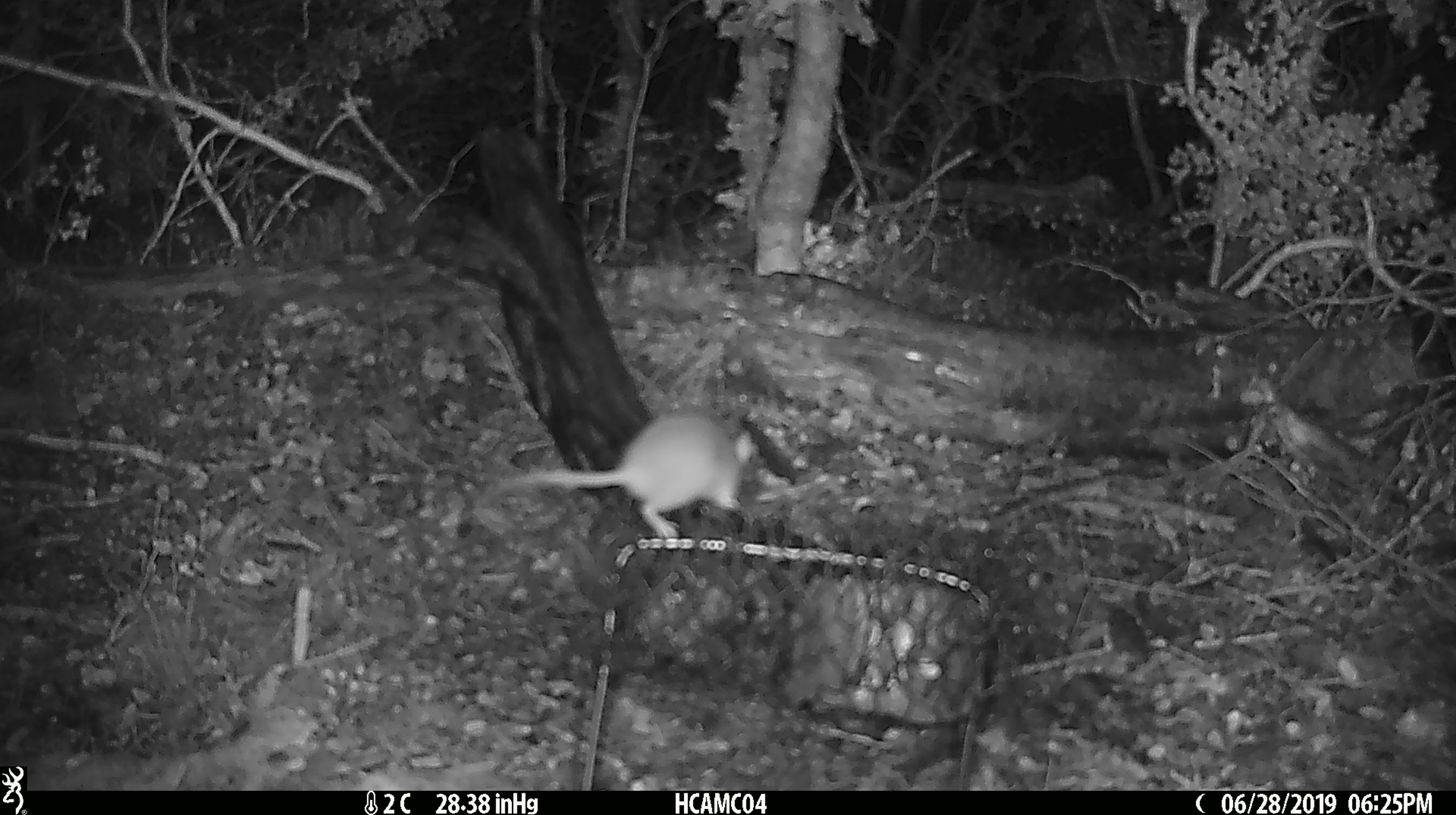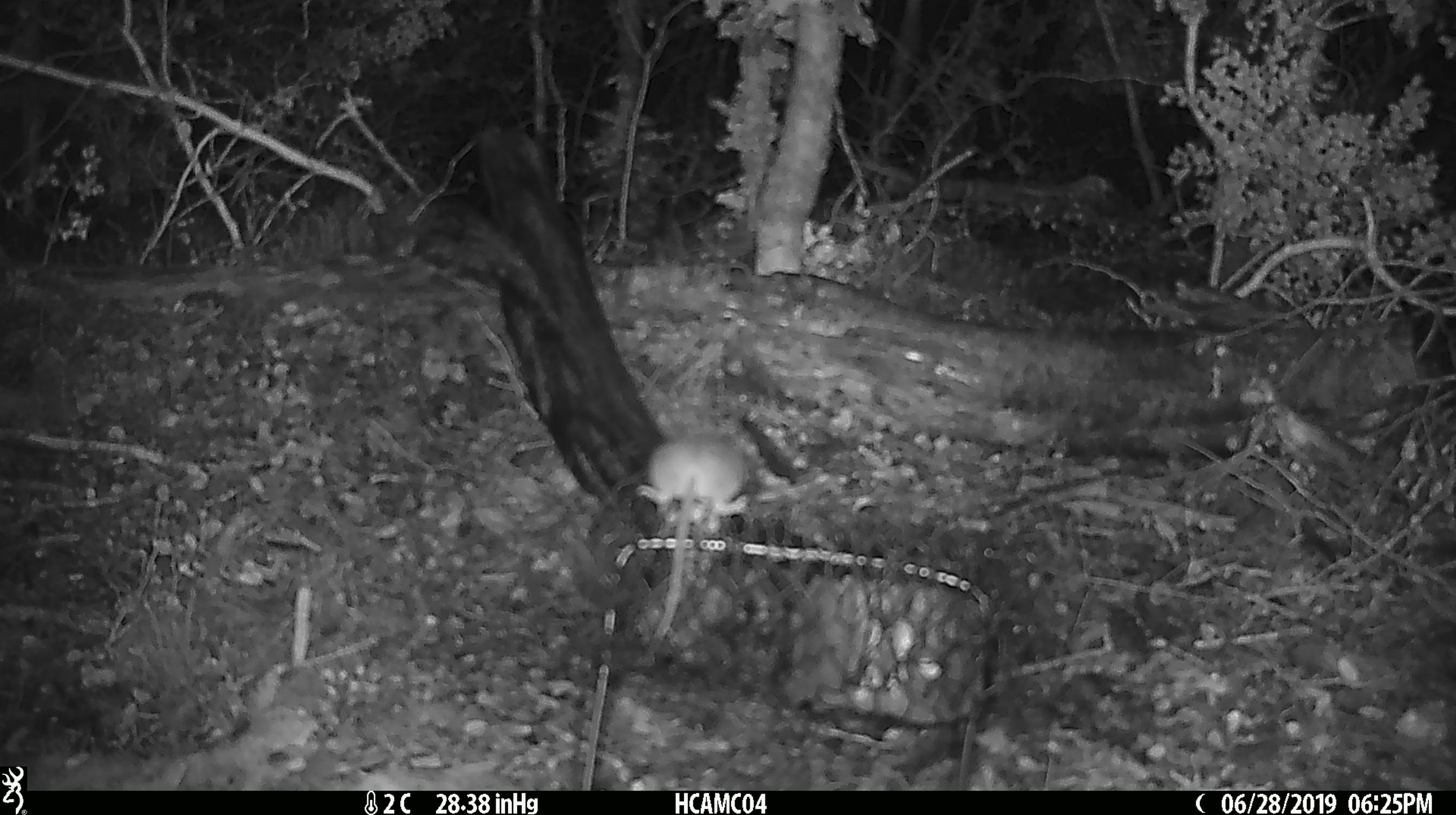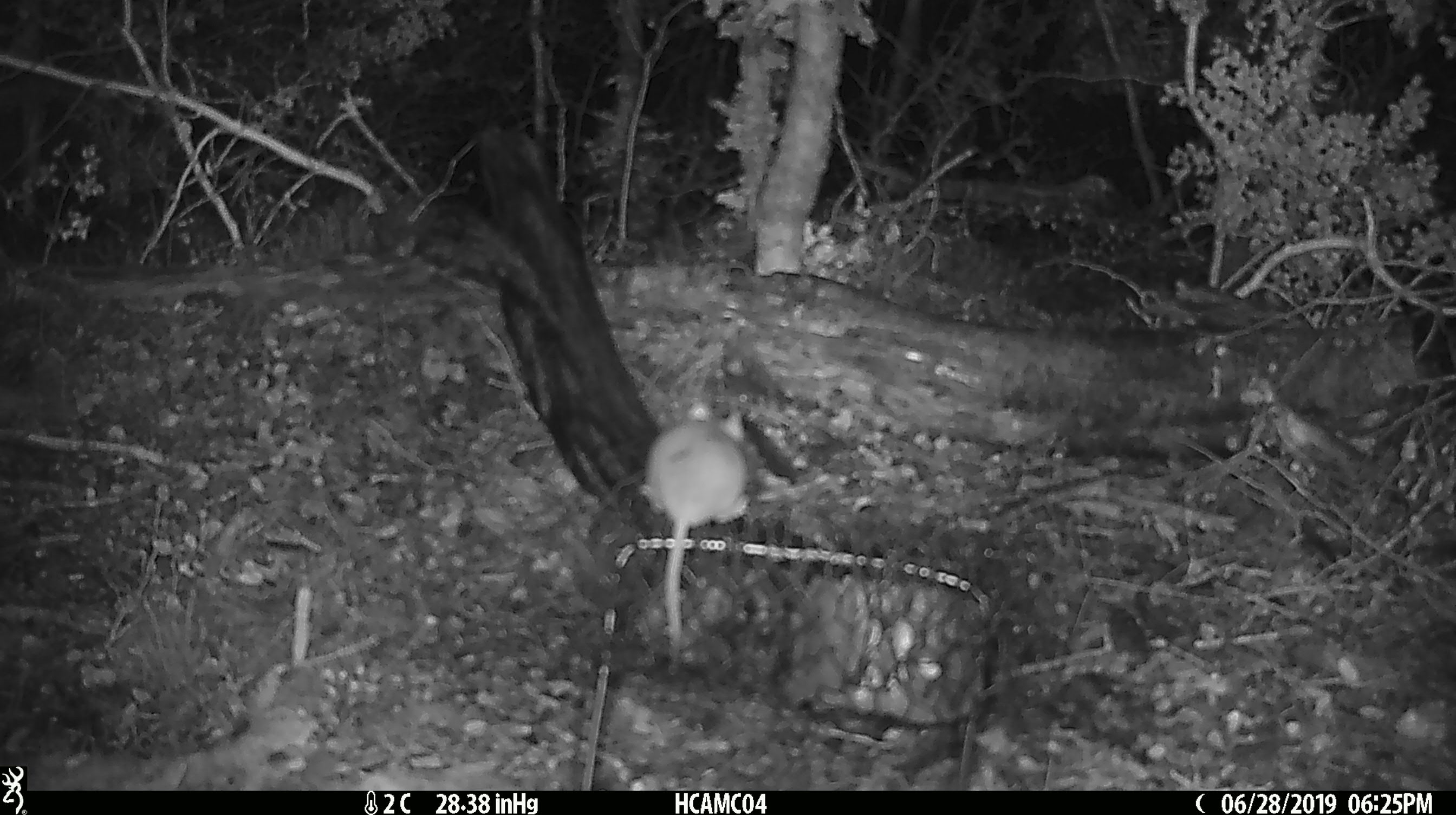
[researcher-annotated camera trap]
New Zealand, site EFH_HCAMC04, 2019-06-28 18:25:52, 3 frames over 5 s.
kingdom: Animalia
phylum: Chordata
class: Mammalia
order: Rodentia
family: Muridae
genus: Mus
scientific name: Mus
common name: mouse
Mouse (Mus).